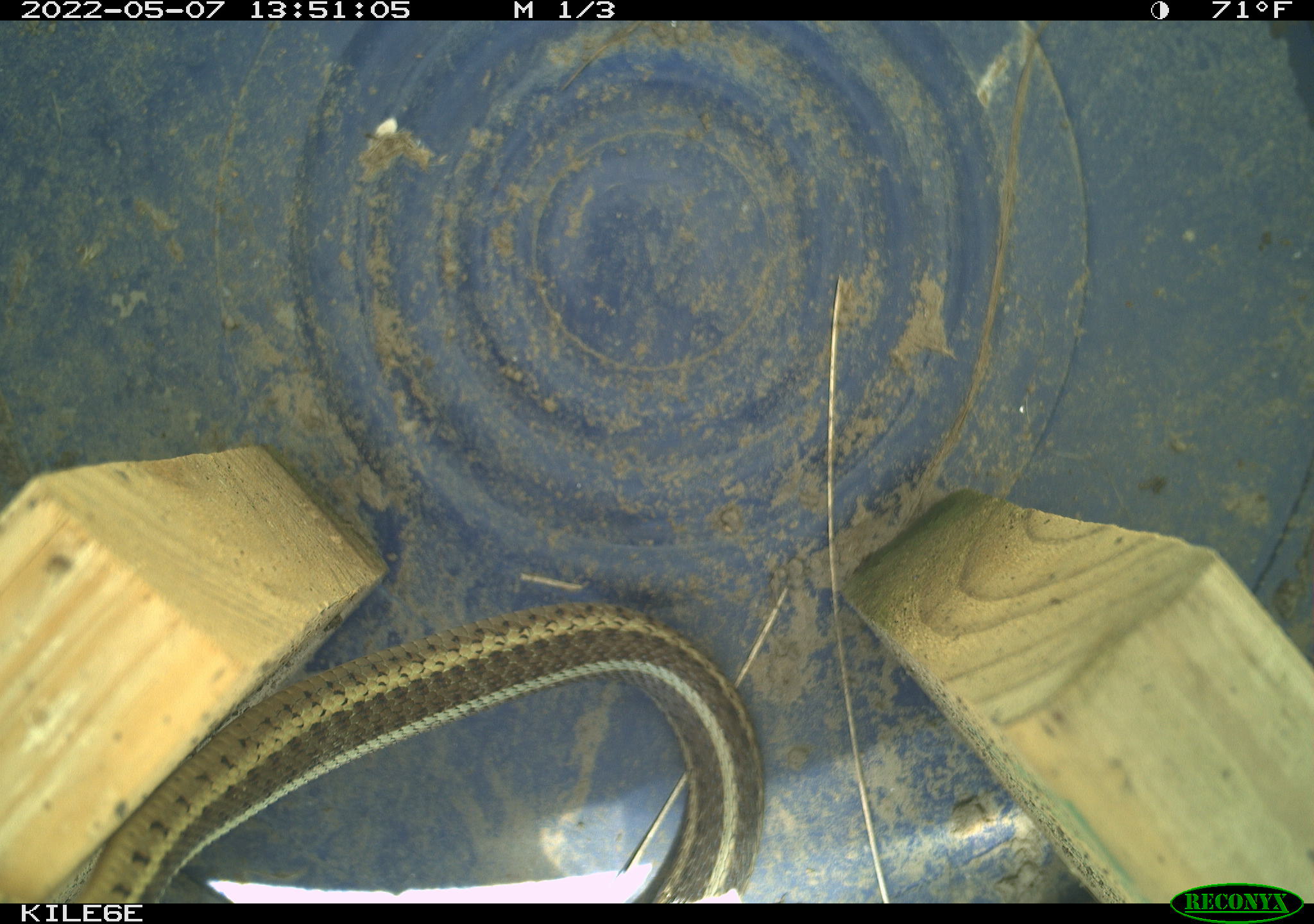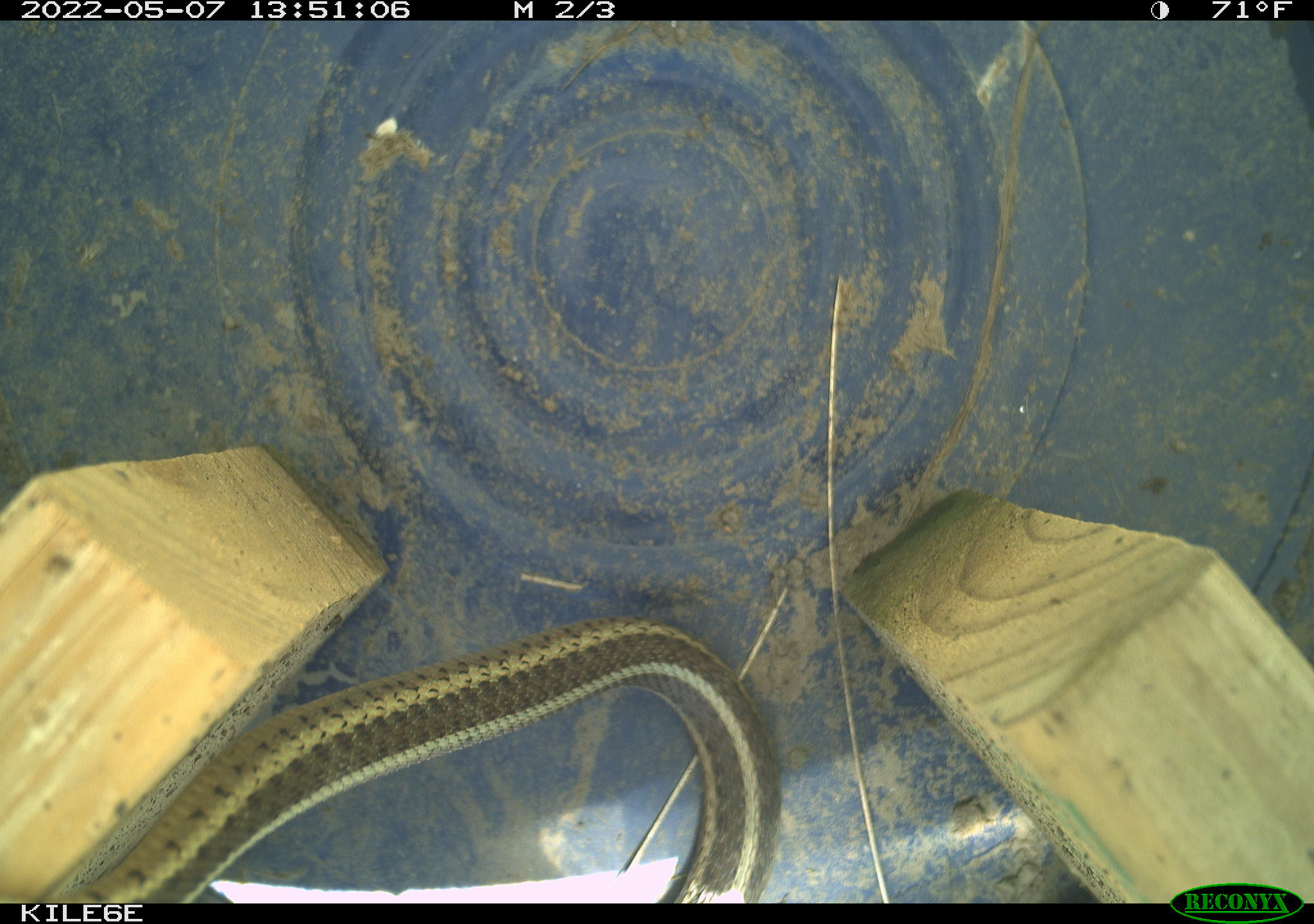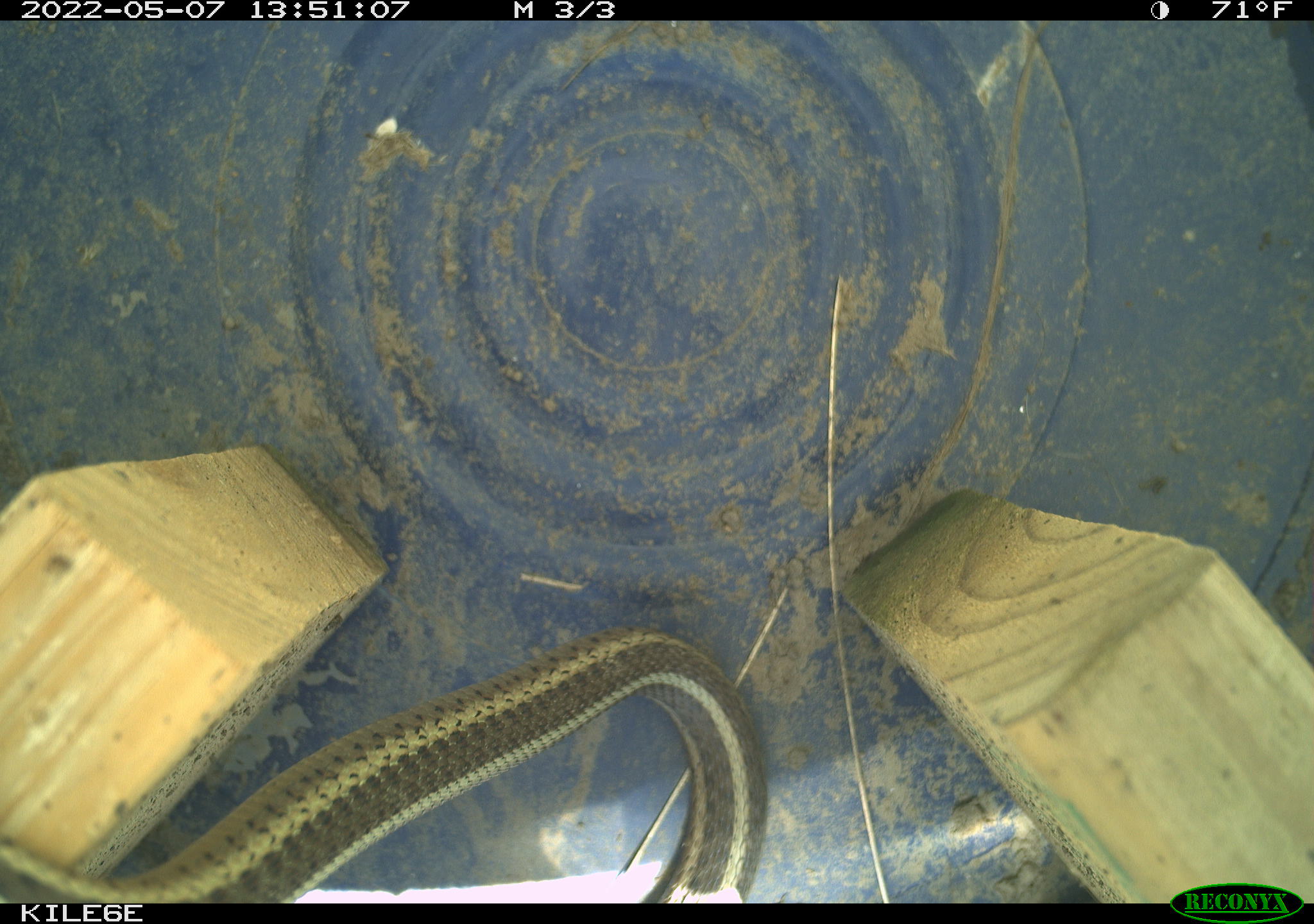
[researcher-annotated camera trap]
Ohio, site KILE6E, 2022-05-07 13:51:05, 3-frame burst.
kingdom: Animalia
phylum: Chordata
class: Reptilia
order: Squamata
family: Colubridae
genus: Thamnophis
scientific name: Thamnophis sirtalis sirtalis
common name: eastern gartersnake